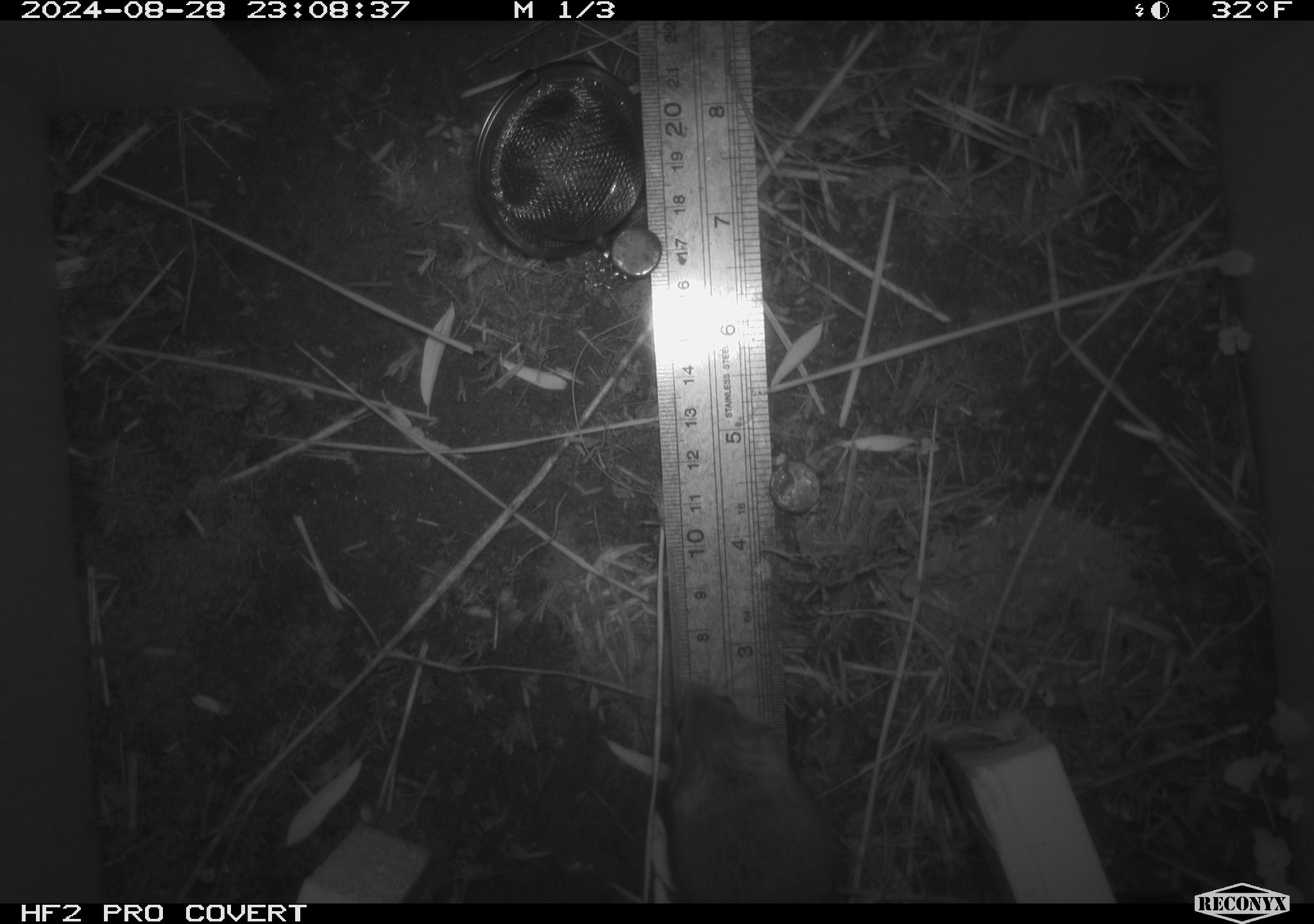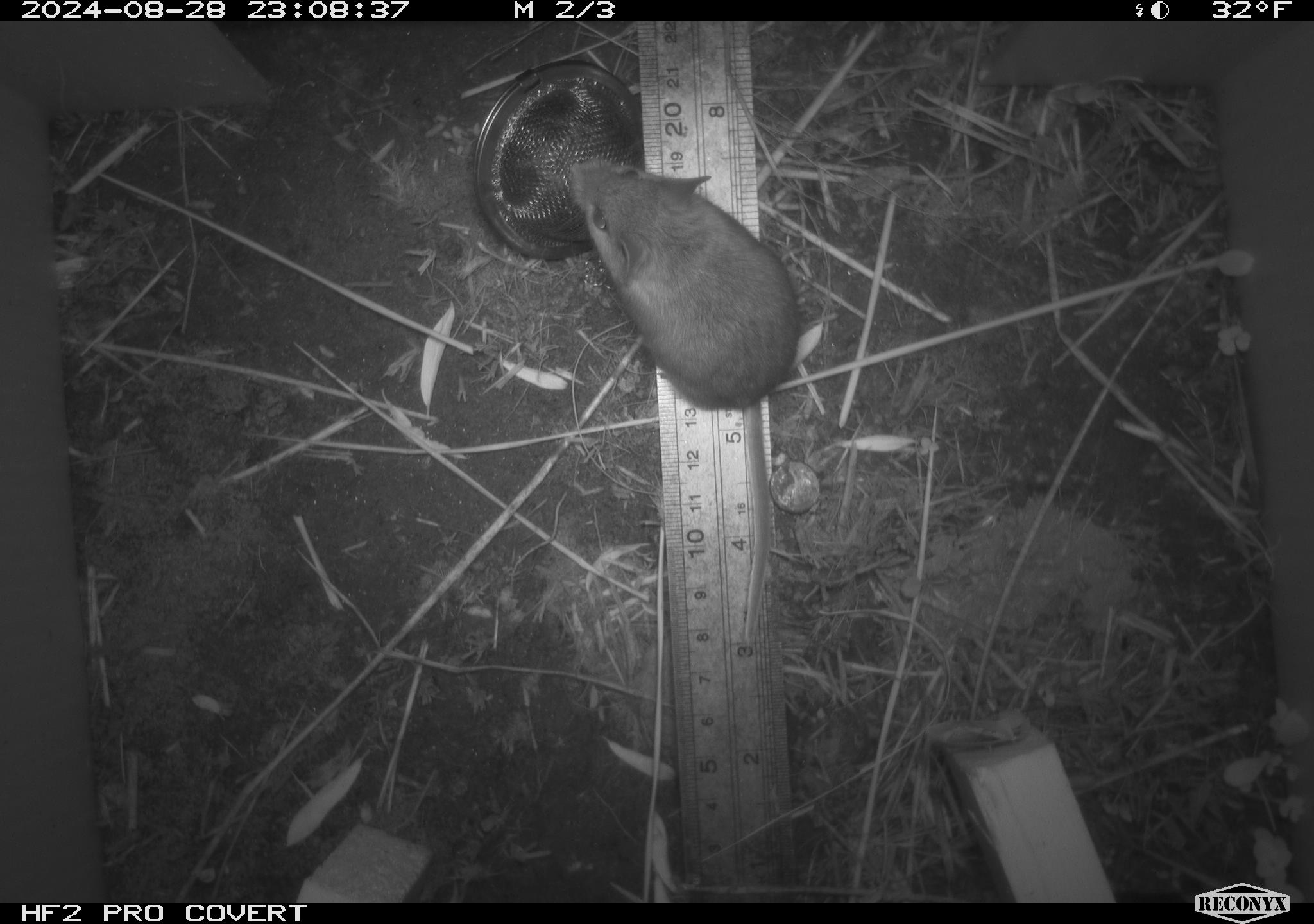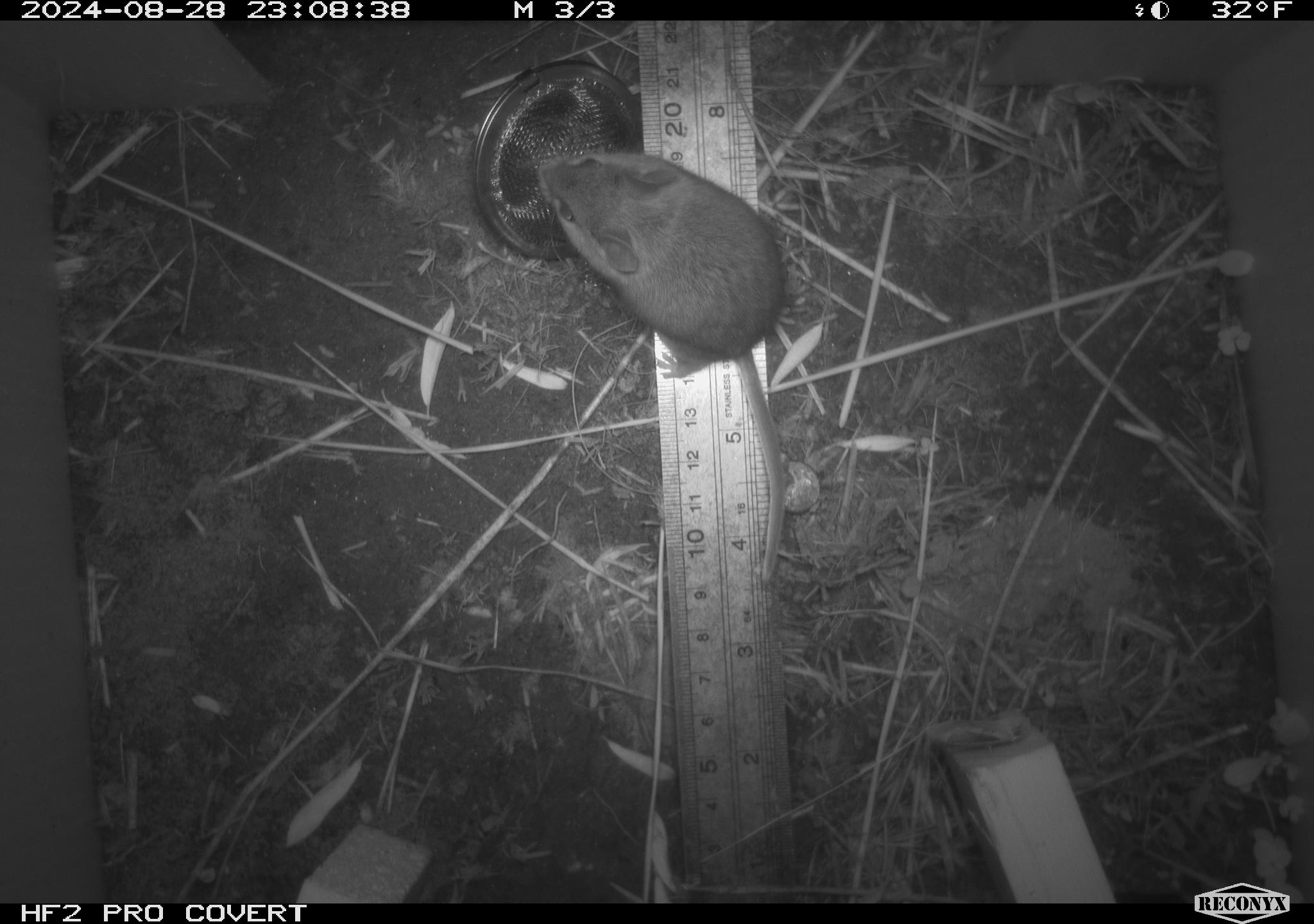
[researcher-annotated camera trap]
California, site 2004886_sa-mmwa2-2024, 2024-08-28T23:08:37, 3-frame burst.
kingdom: Animalia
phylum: Chordata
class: Mammalia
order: Rodentia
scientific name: Rodentia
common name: mouse species